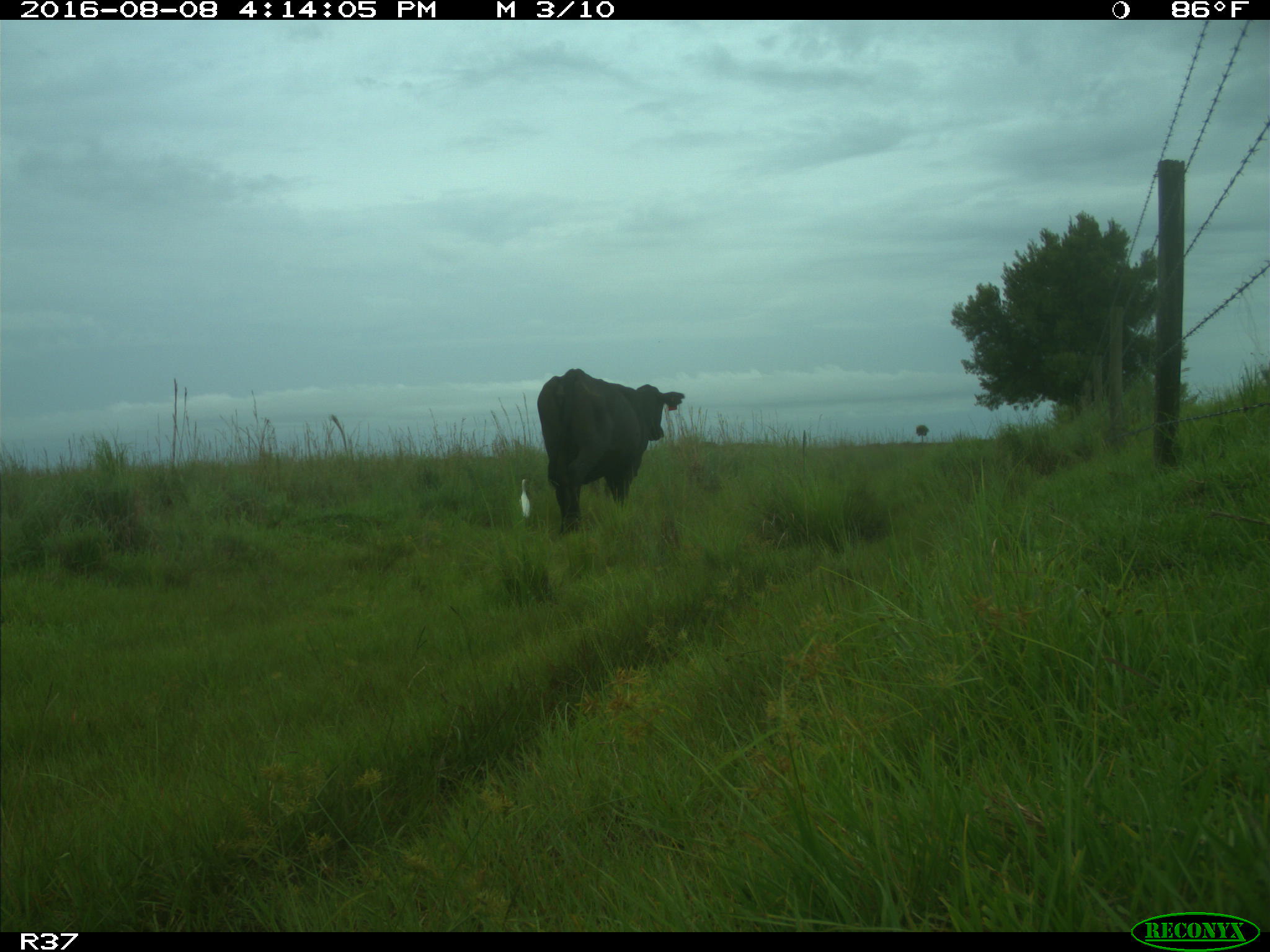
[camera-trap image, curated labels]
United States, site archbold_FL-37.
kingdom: Animalia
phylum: Chordata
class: Mammalia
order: Artiodactyla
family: Bovidae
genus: Bos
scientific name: Bos taurus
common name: domestic cow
Bos taurus (domestic cow).